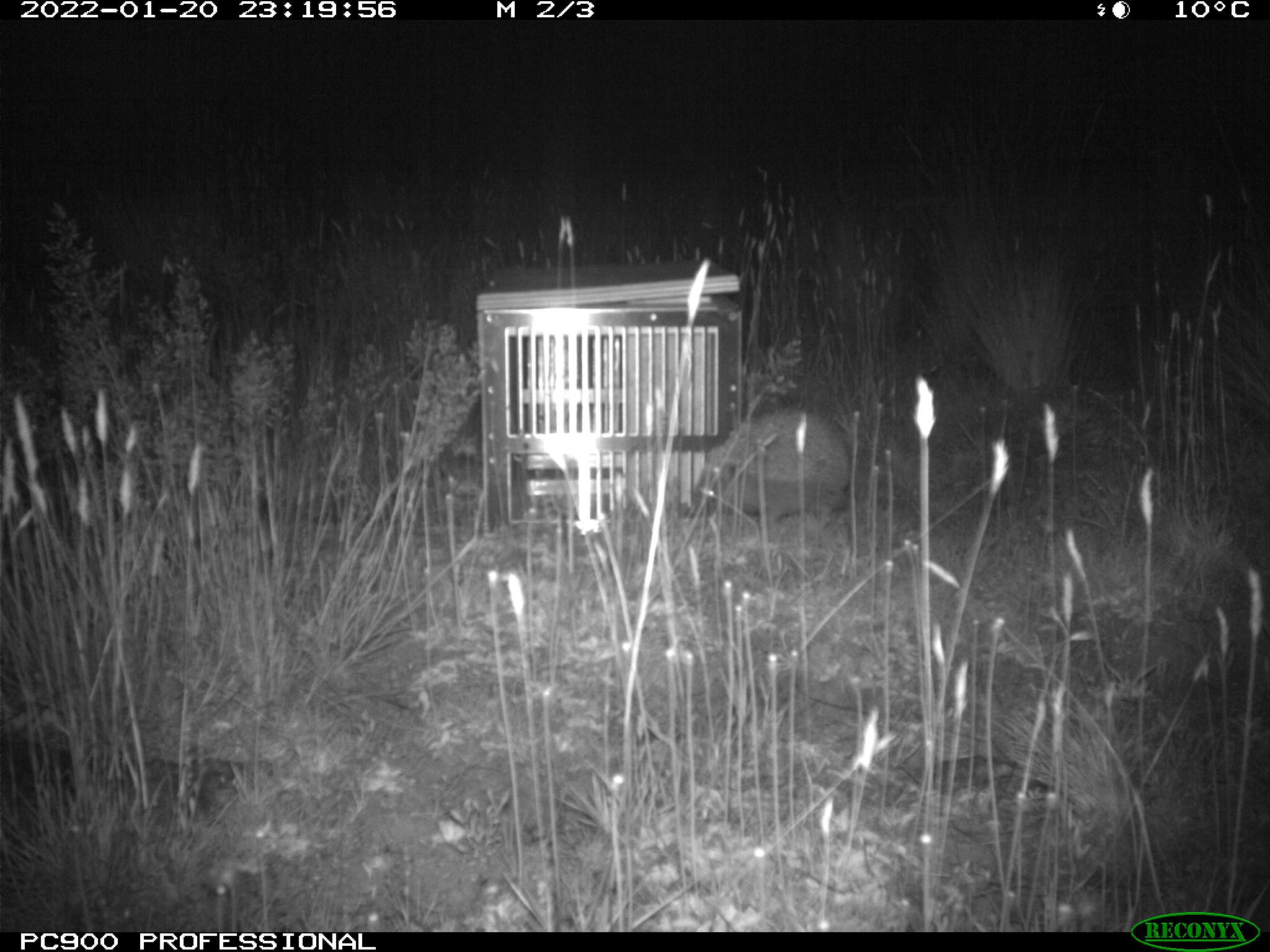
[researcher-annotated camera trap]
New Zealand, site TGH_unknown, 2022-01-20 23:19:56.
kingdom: Animalia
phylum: Chordata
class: Mammalia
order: Eulipotyphla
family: Erinaceidae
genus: Erinaceus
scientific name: Erinaceus europaeus europaeus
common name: european hedgehog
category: hedgehog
Hedgehog (european hedgehog) (Erinaceus europaeus europaeus).